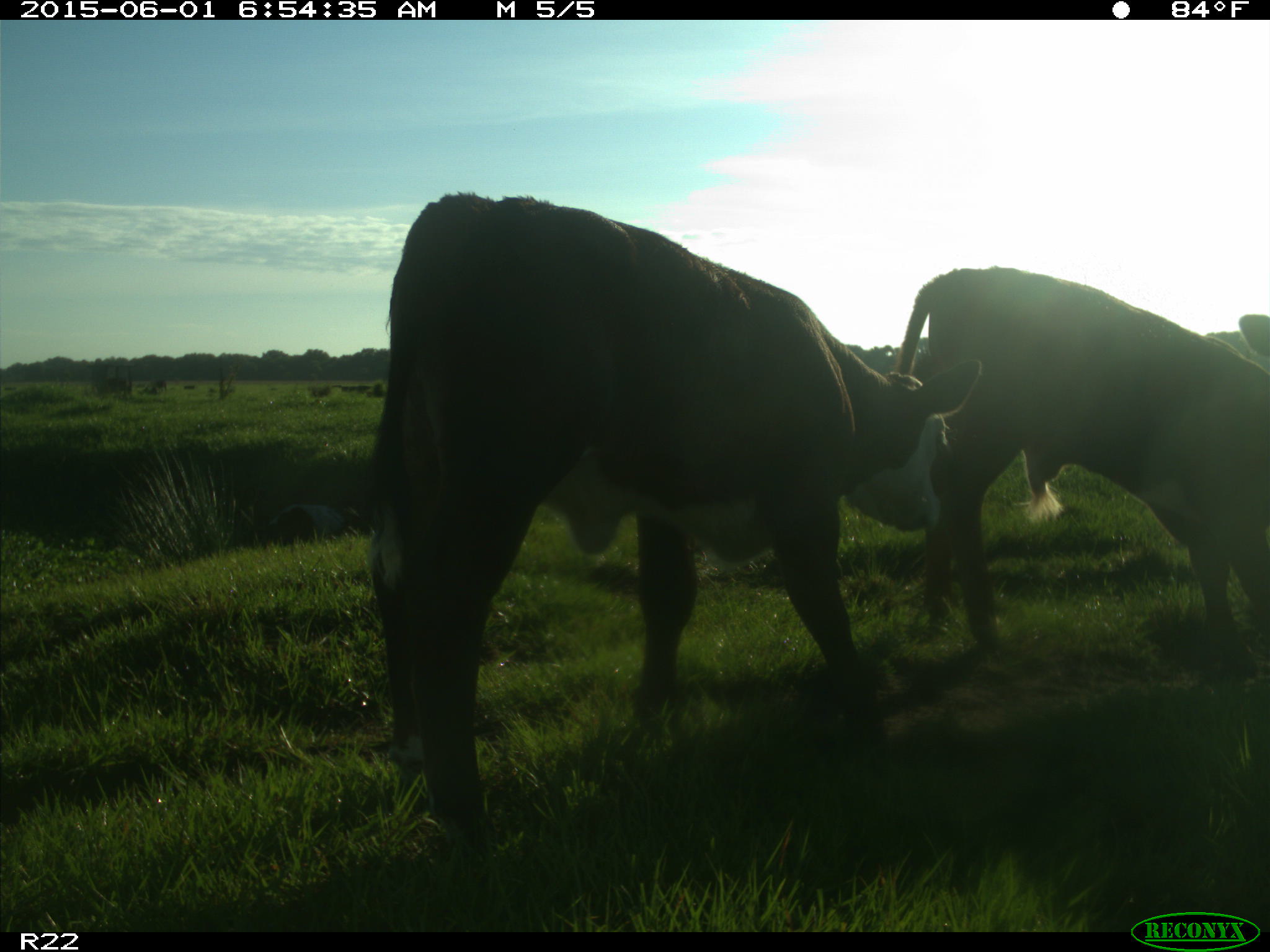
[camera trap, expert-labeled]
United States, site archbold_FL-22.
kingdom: Animalia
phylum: Chordata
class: Mammalia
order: Artiodactyla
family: Bovidae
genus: Bos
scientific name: Bos taurus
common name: domestic cow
Bos taurus (domestic cow).